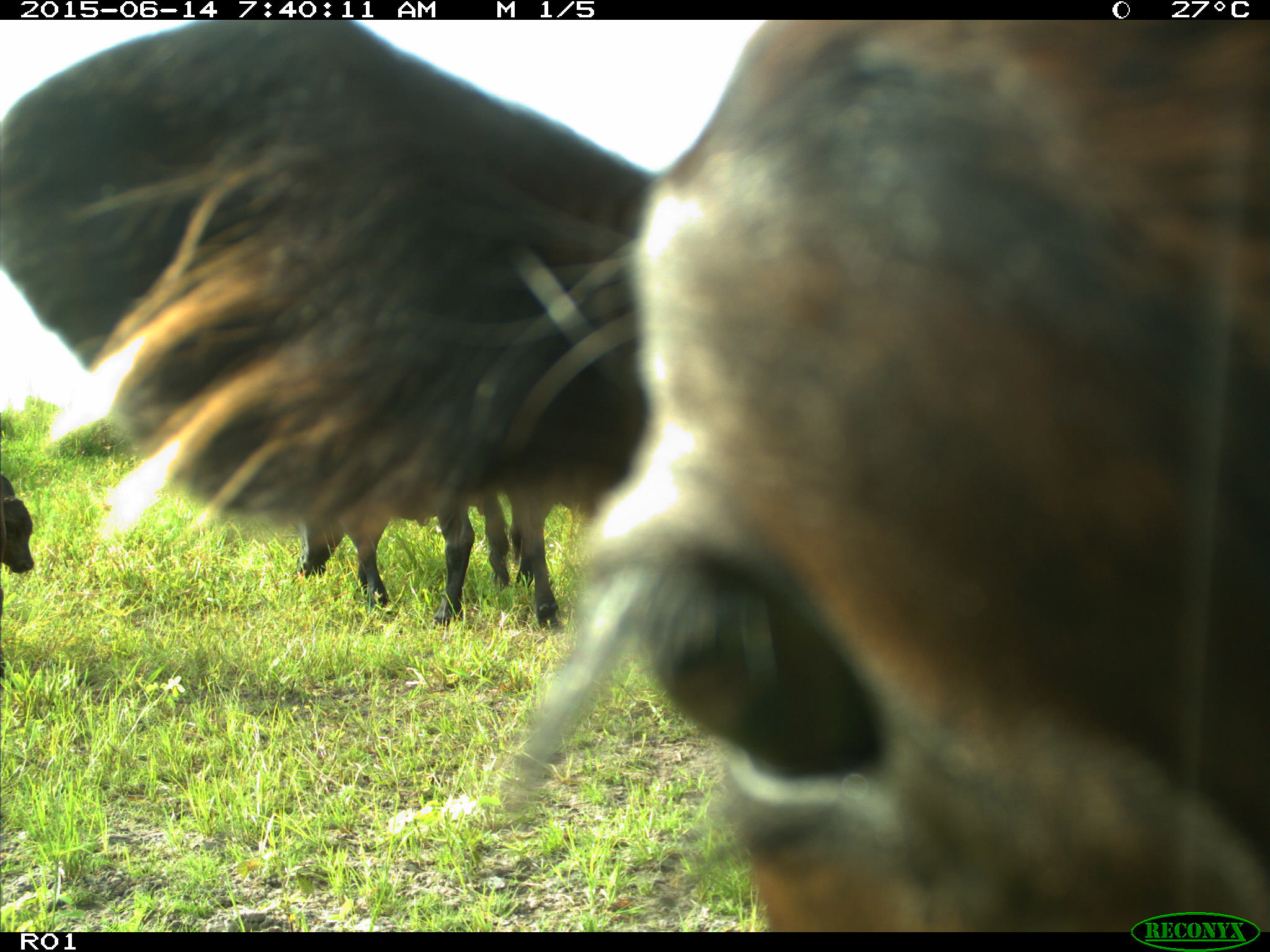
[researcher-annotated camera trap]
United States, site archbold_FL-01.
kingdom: Animalia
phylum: Chordata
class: Mammalia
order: Artiodactyla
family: Bovidae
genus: Bos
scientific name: Bos taurus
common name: domestic cow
Bos taurus (domestic cow).